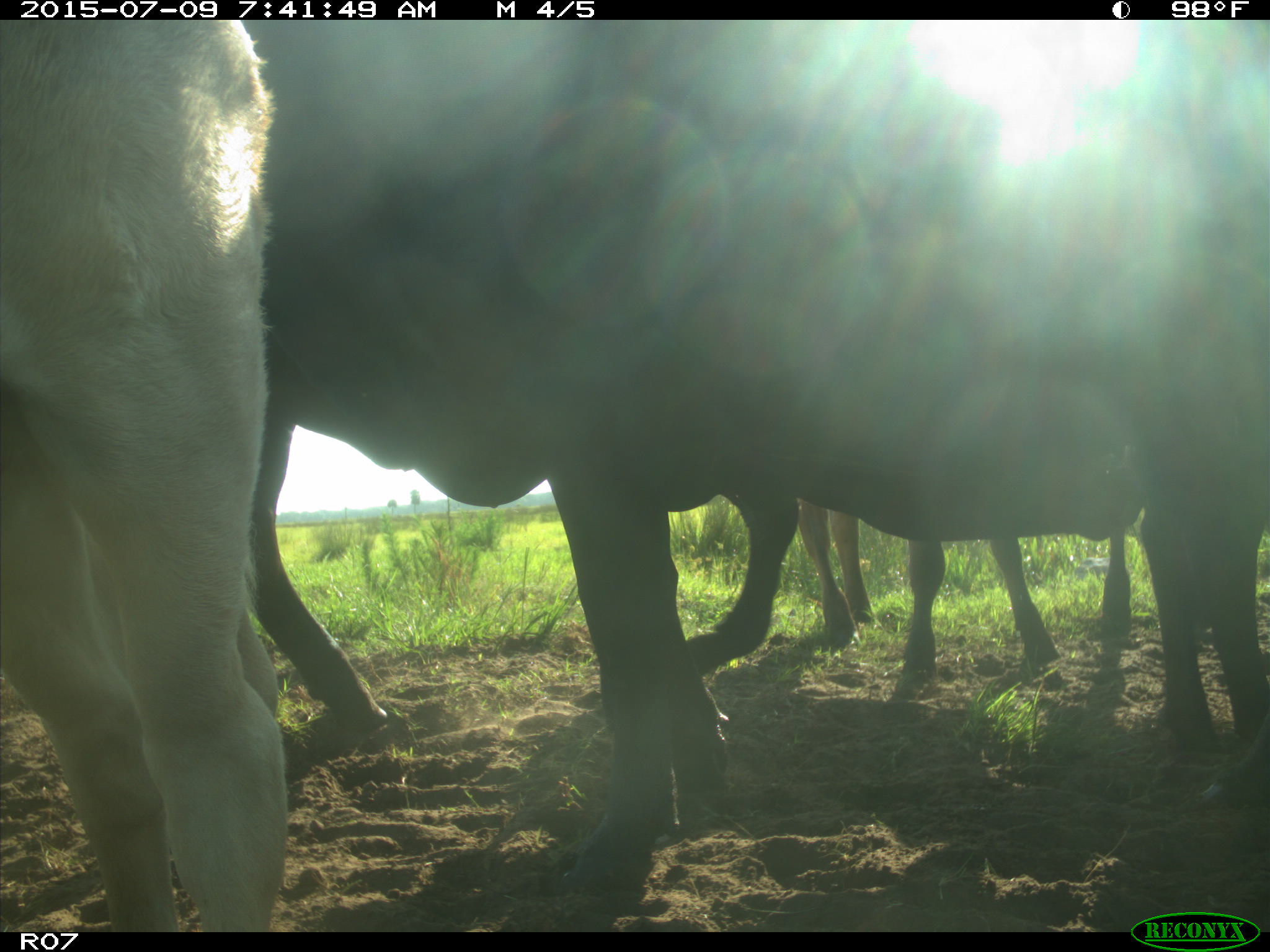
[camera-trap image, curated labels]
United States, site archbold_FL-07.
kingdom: Animalia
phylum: Chordata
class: Mammalia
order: Artiodactyla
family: Bovidae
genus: Bos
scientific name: Bos taurus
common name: domestic cow